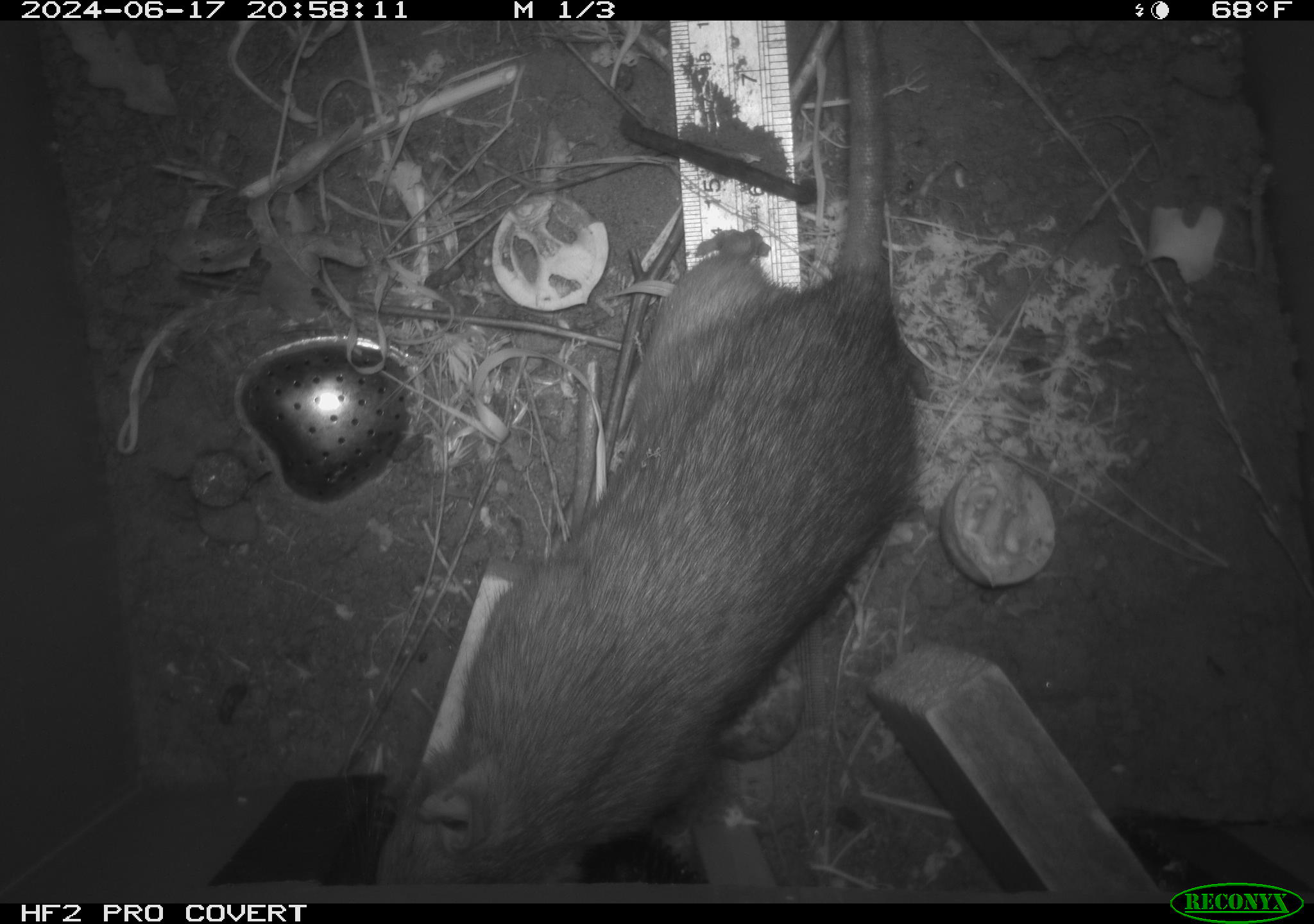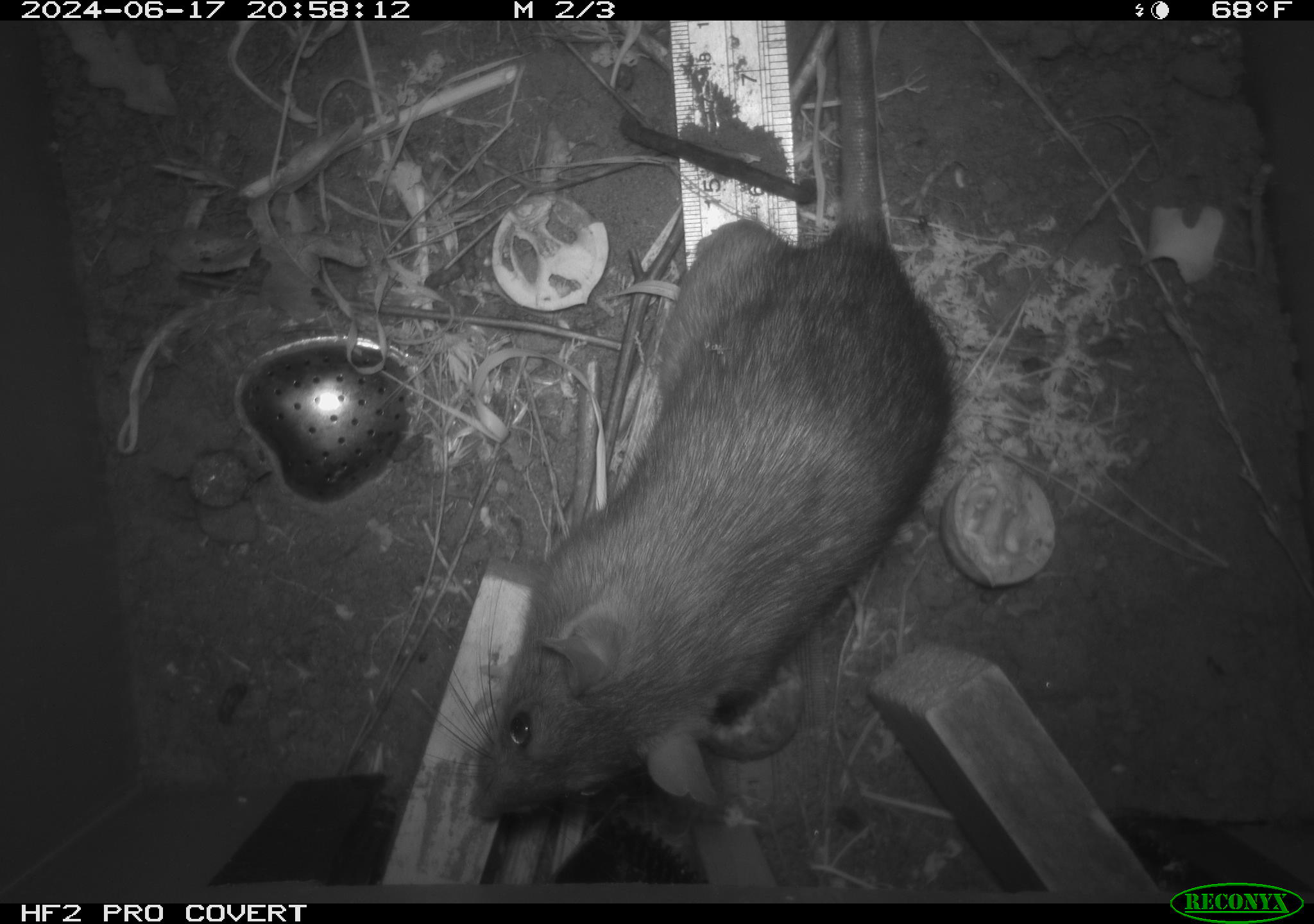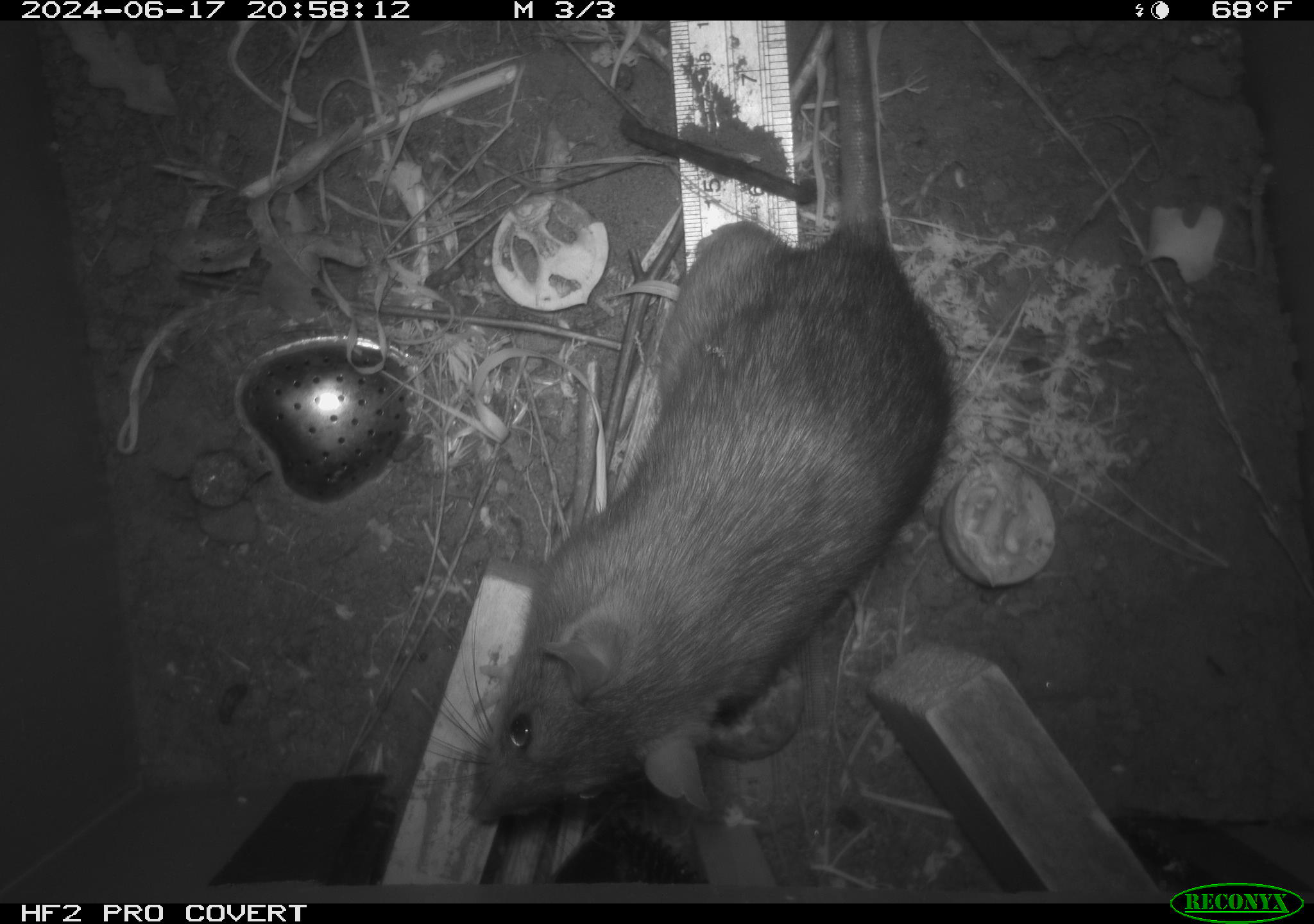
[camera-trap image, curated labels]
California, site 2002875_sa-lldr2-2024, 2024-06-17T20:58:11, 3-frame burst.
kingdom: Animalia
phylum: Chordata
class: Mammalia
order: Rodentia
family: Muridae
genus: Rattus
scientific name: Rattus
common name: rat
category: rattus species